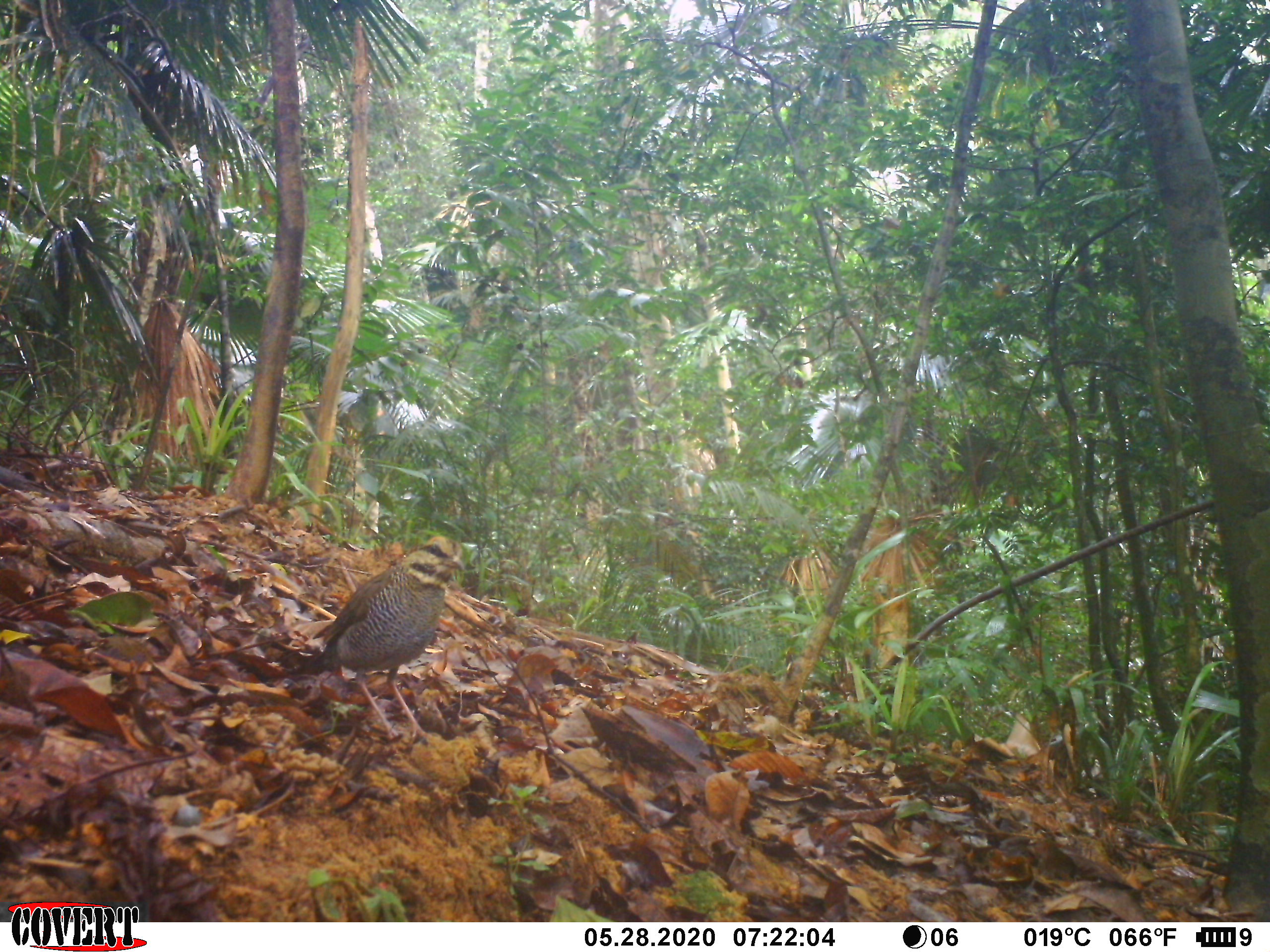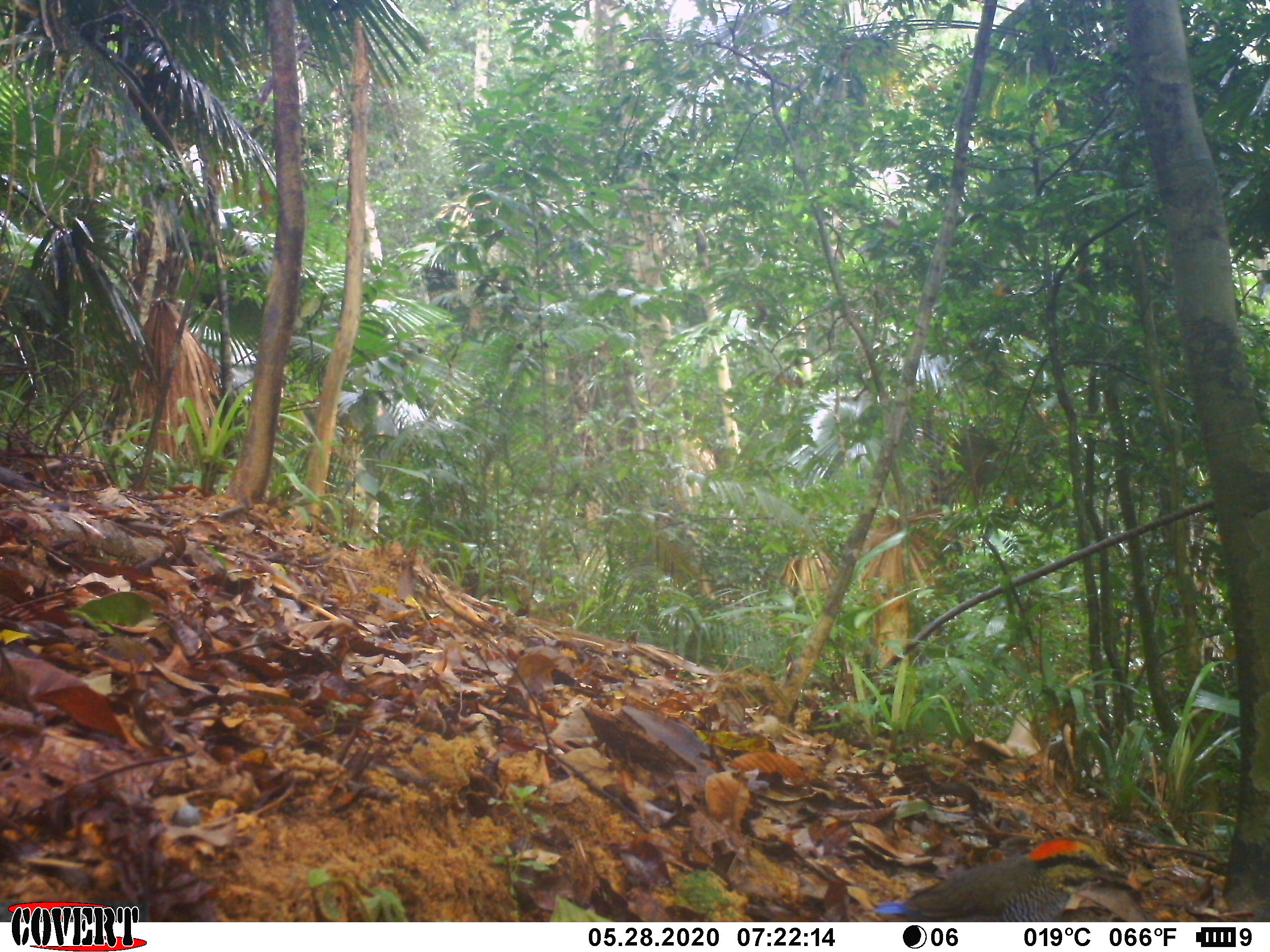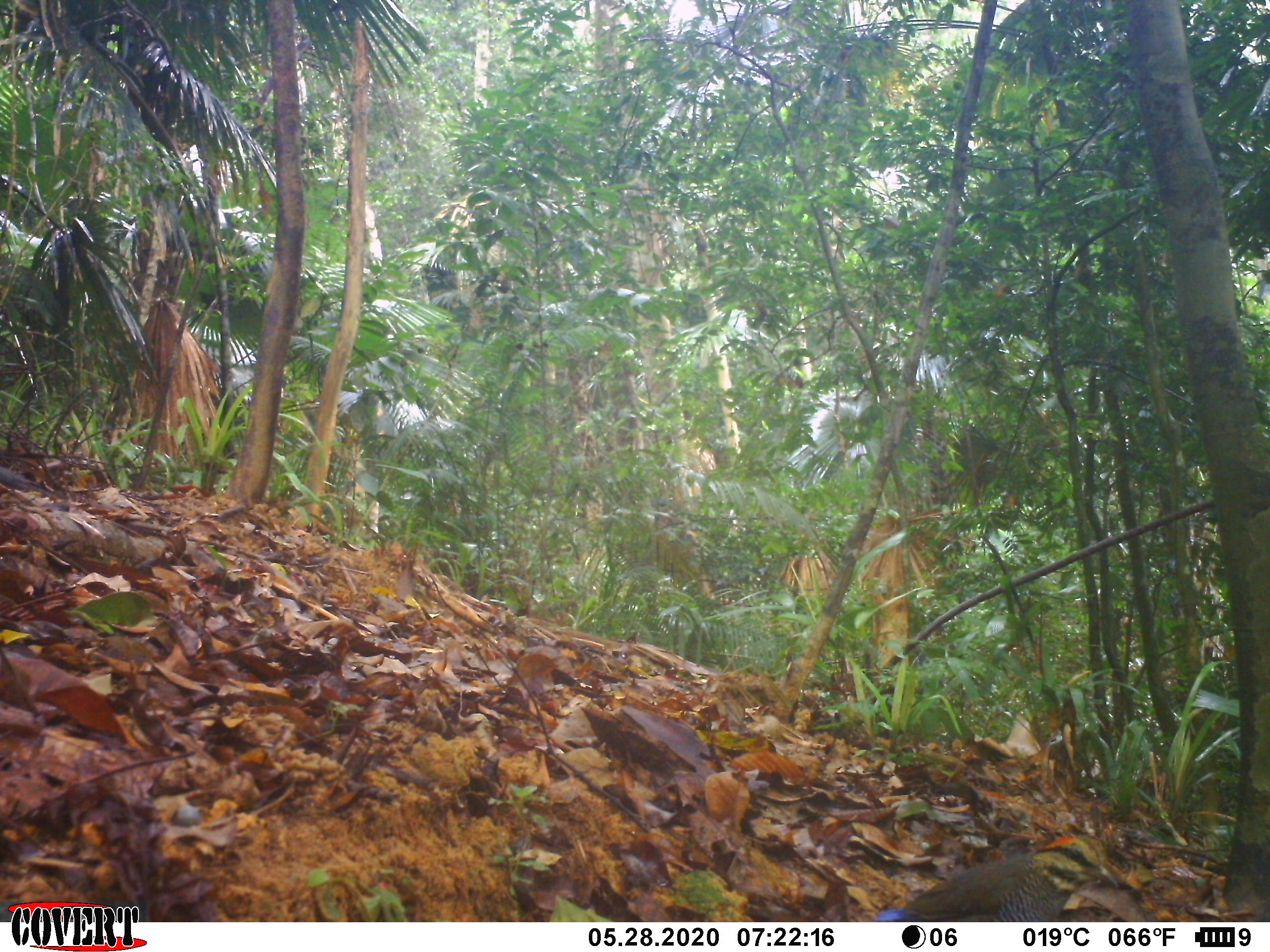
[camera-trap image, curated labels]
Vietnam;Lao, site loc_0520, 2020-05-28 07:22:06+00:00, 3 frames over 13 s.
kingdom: Animalia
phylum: Chordata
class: Aves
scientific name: Aves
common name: bird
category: unidentified bird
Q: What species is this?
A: Unidentified bird (bird) (Aves).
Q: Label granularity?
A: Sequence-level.